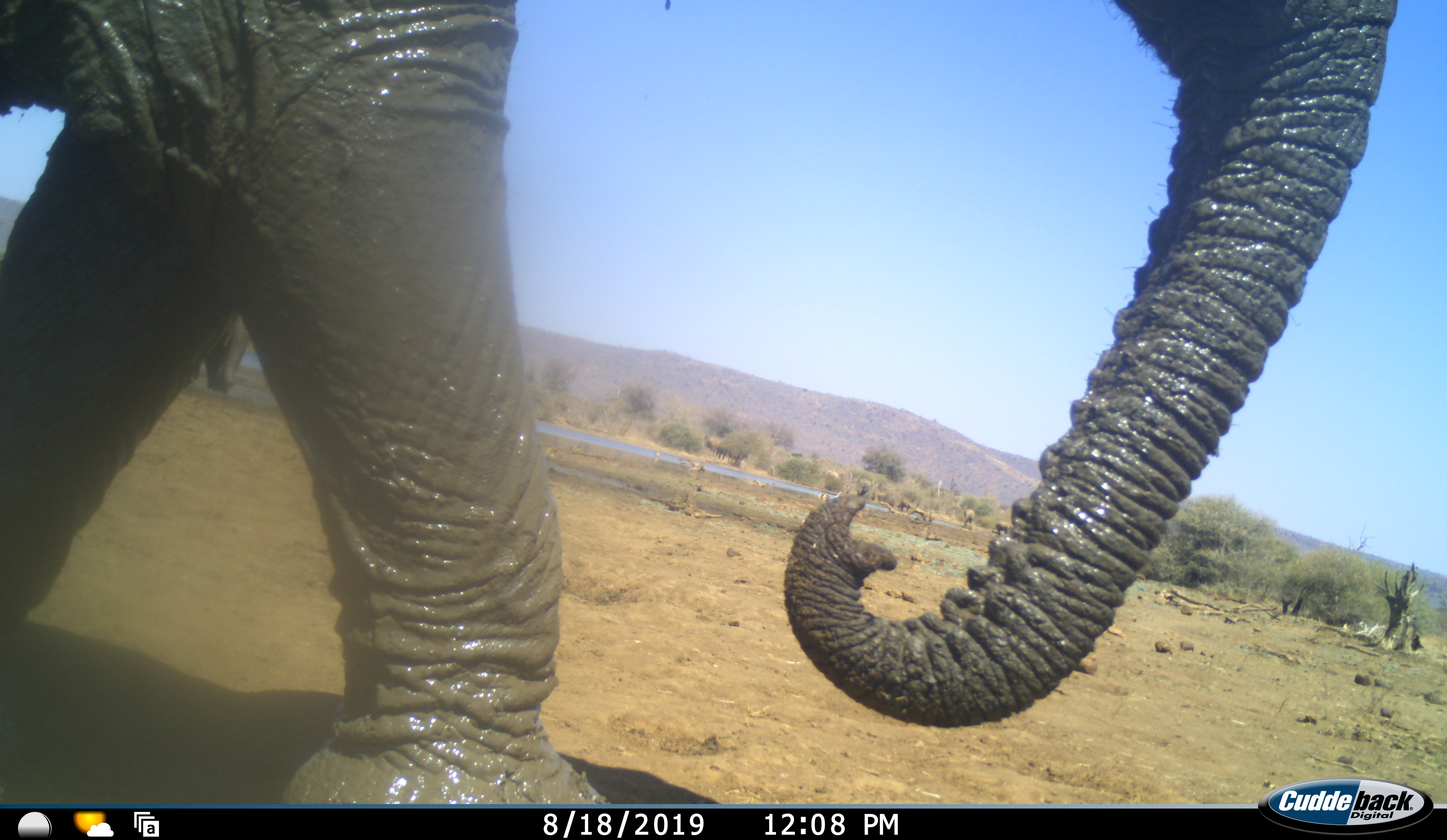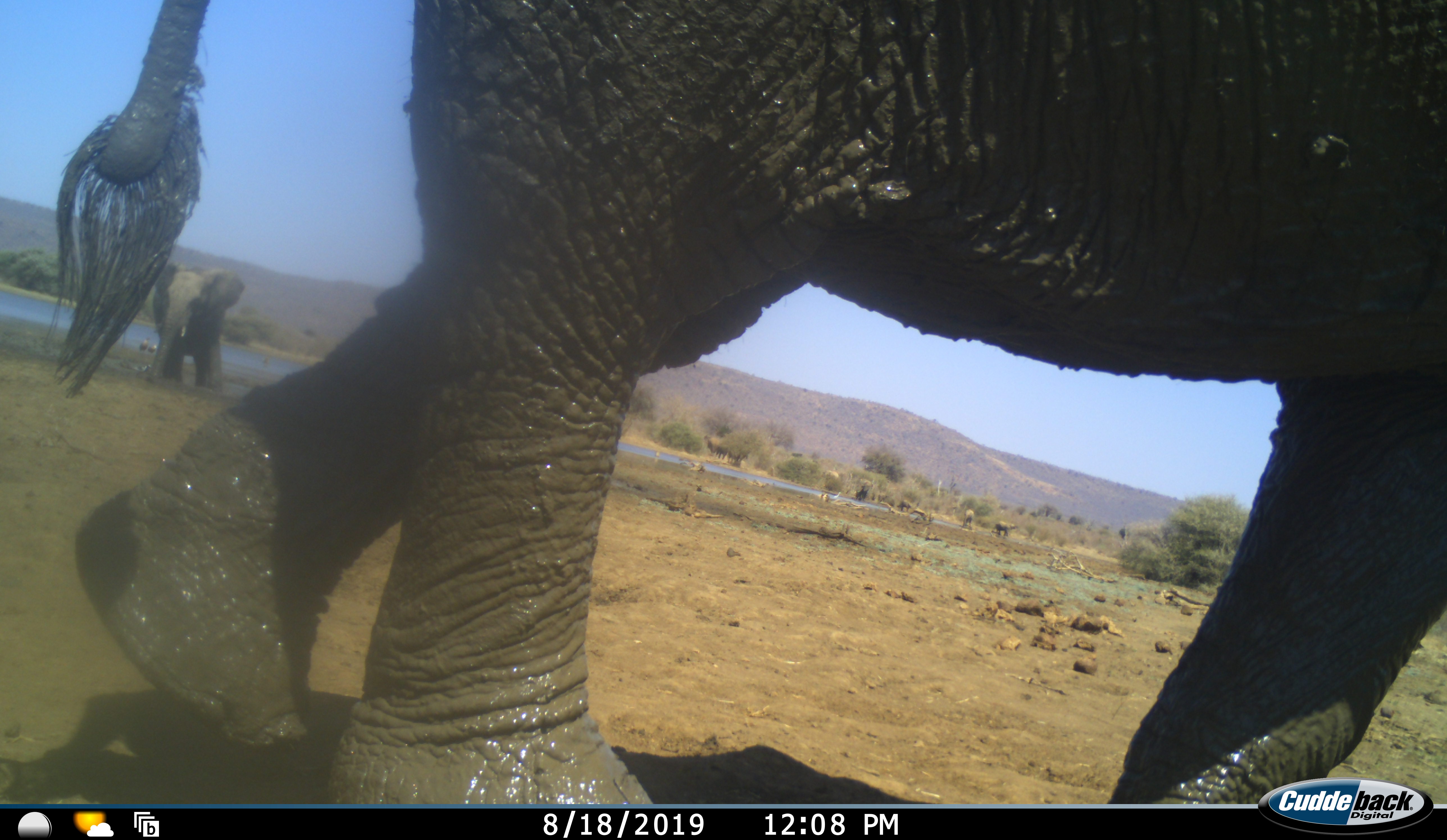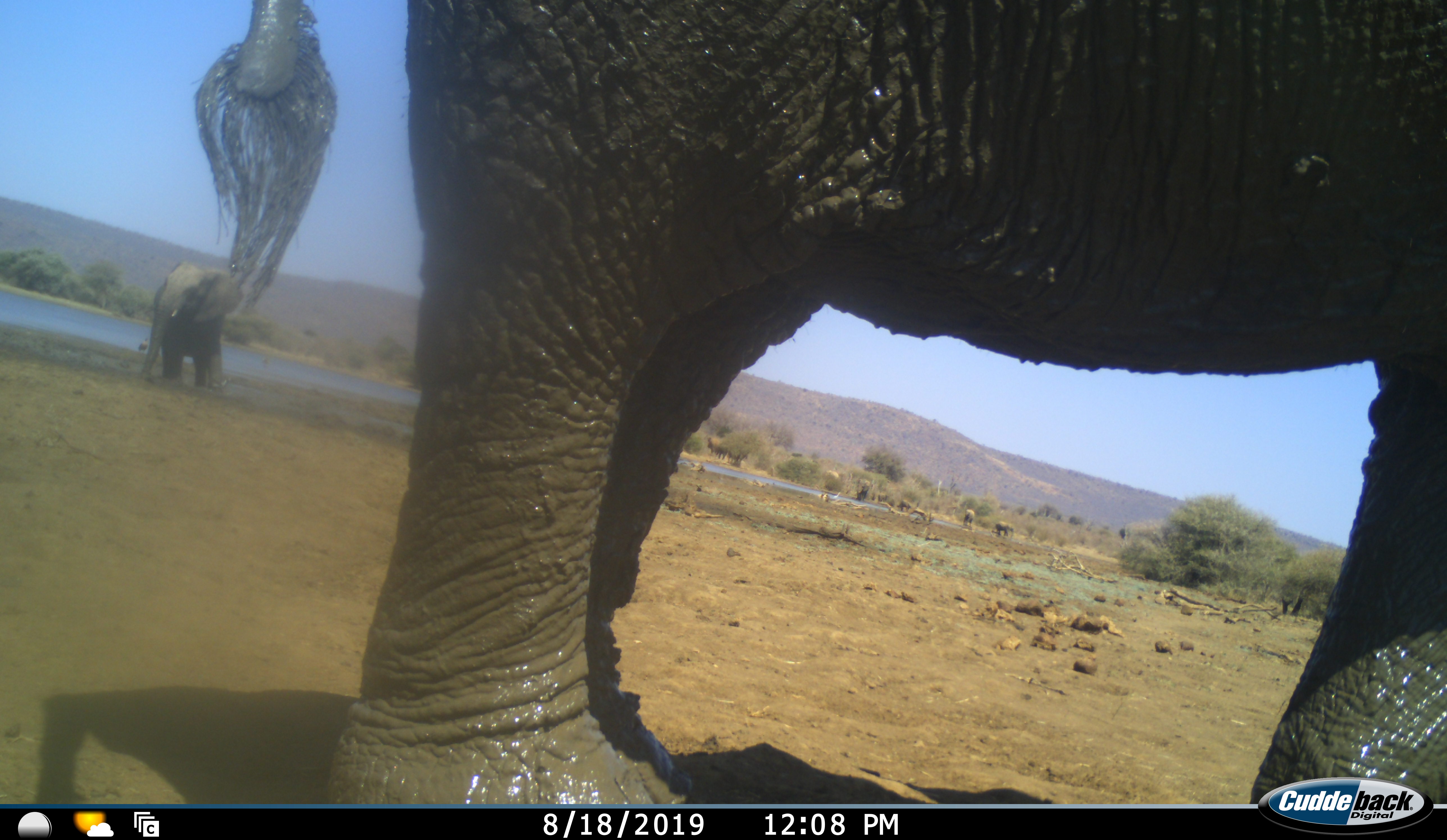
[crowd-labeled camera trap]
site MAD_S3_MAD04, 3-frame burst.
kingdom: Animalia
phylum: Chordata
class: Mammalia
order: Proboscidea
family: Elephantidae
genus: Loxodonta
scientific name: Loxodonta africana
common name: african bush elephant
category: elephant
Elephant (african bush elephant) (Loxodonta africana), count 2. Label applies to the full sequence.